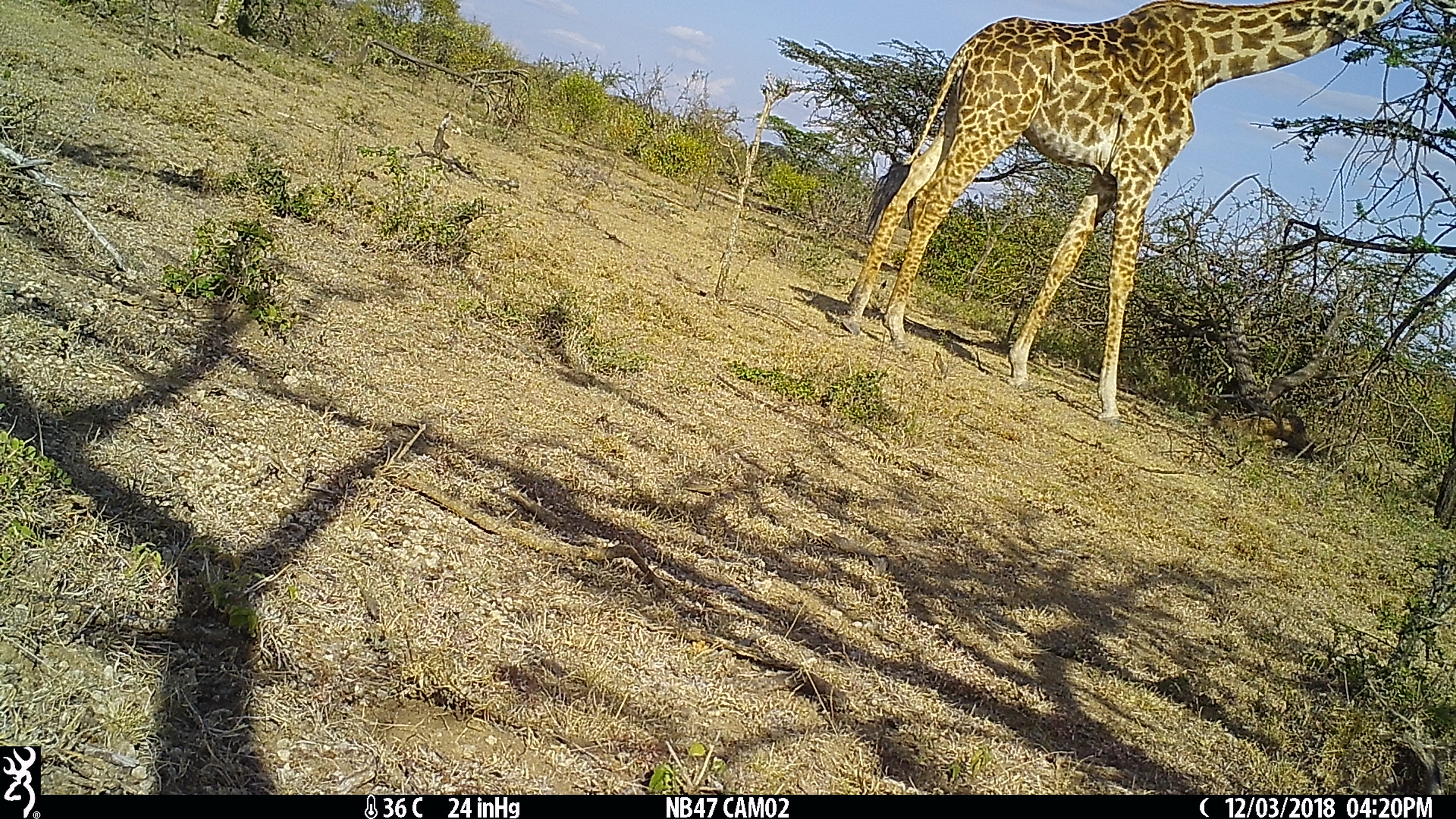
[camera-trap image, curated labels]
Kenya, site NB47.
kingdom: Animalia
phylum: Chordata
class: Mammalia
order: Artiodactyla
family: Giraffidae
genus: Giraffa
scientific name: Giraffa camelopardalis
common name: northern giraffe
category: giraffe